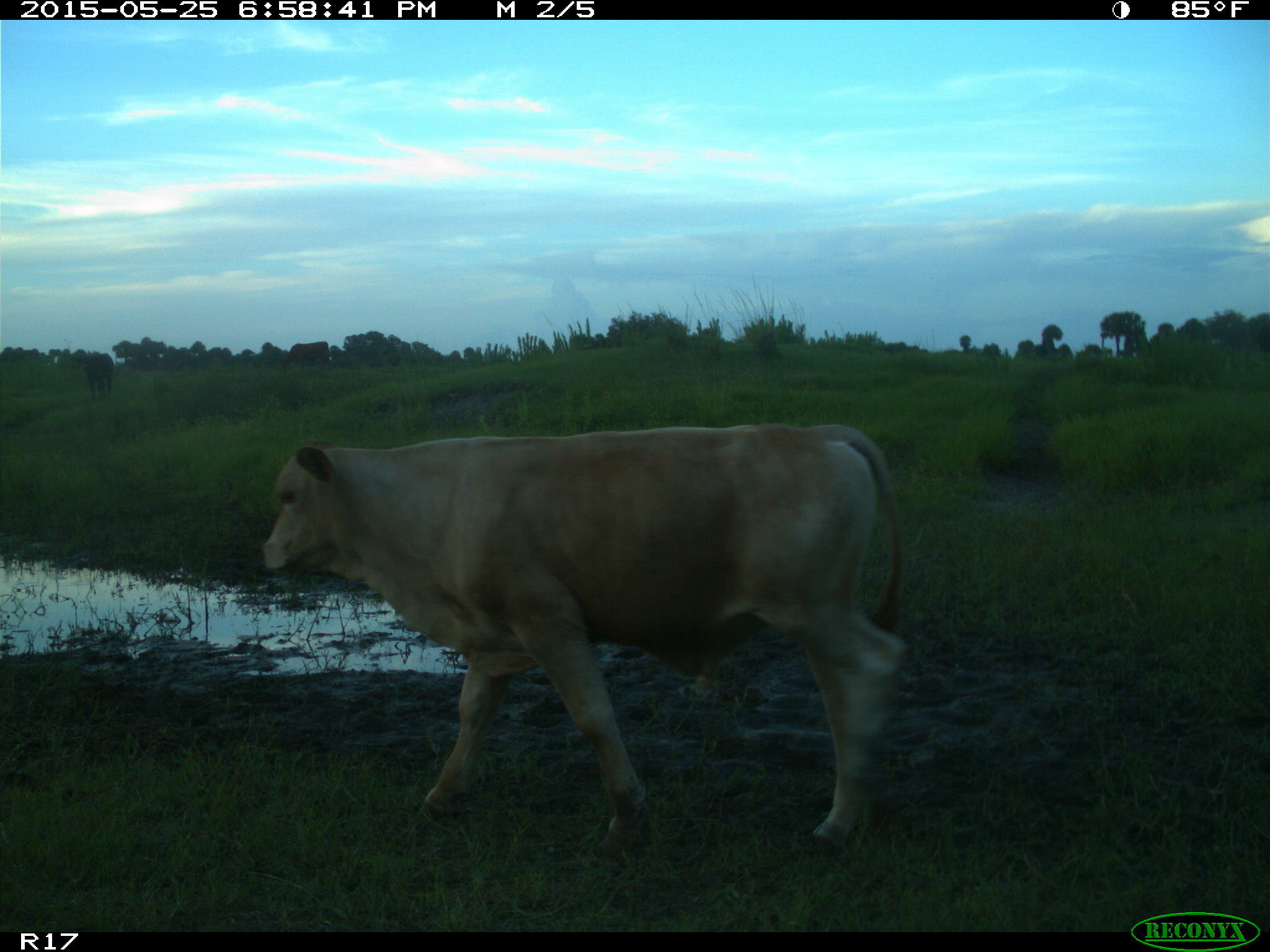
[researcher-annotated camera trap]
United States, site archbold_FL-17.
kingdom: Animalia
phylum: Chordata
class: Mammalia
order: Artiodactyla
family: Bovidae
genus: Bos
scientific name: Bos taurus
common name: domestic cow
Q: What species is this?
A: Bos taurus (domestic cow).